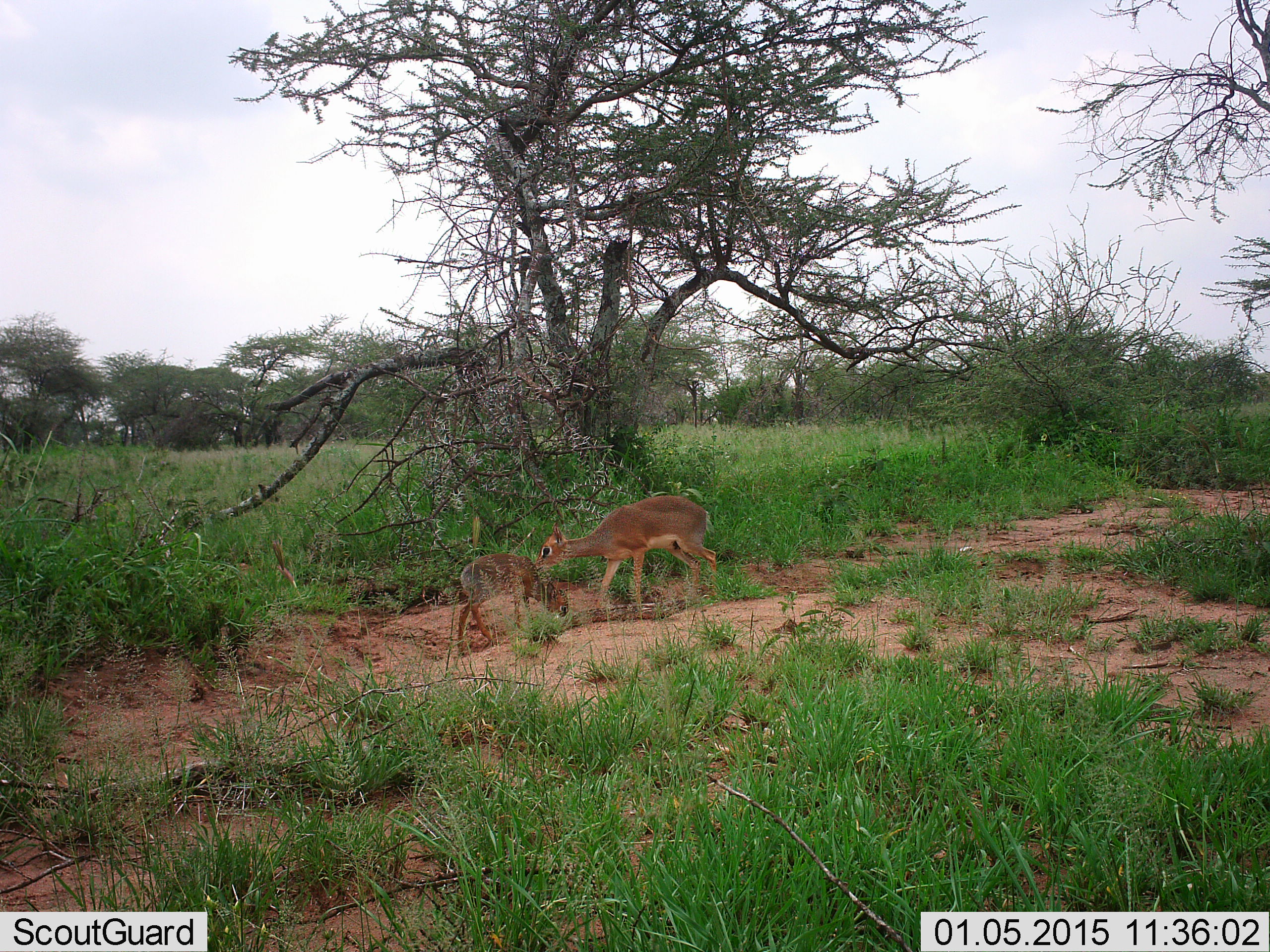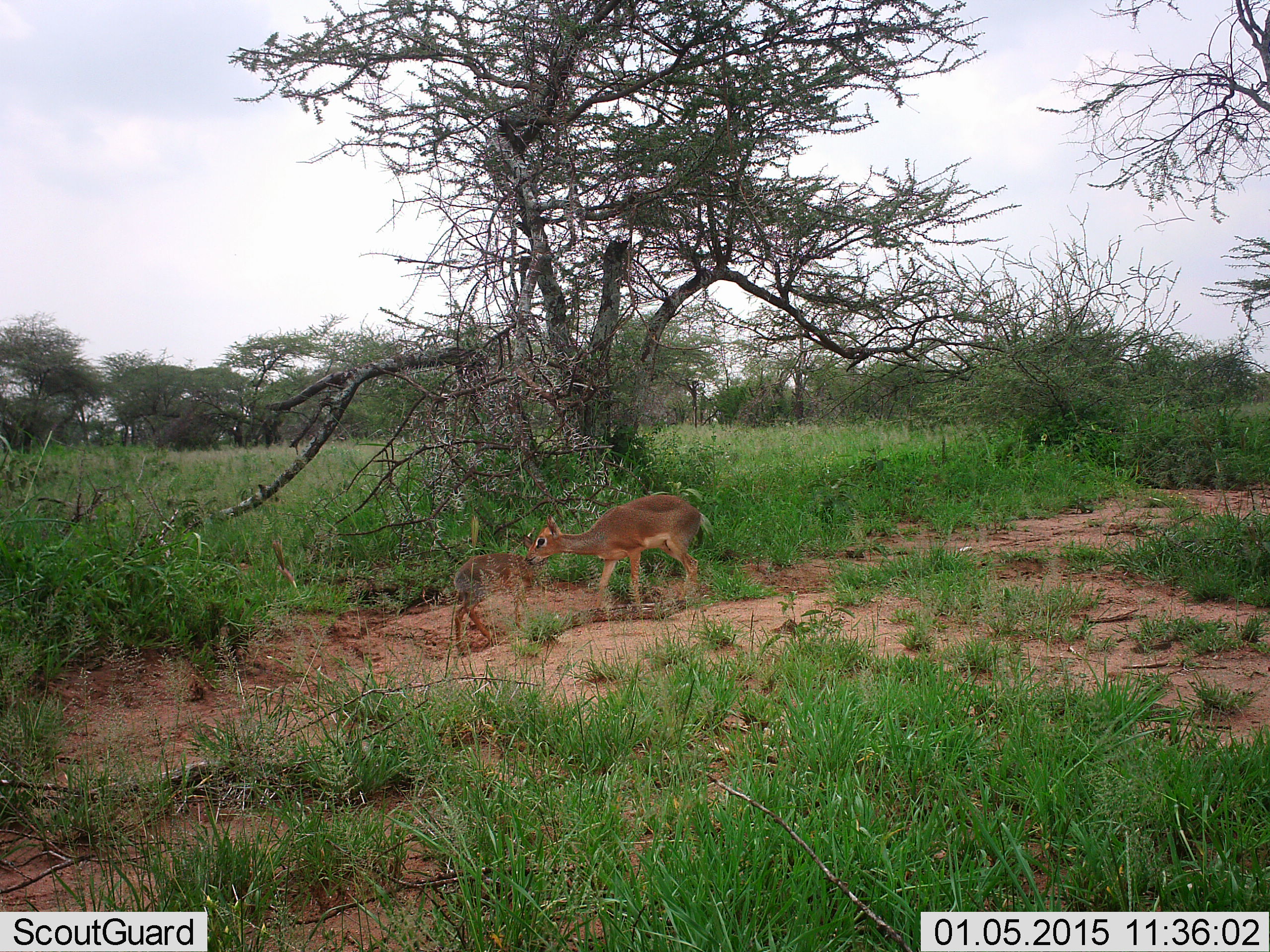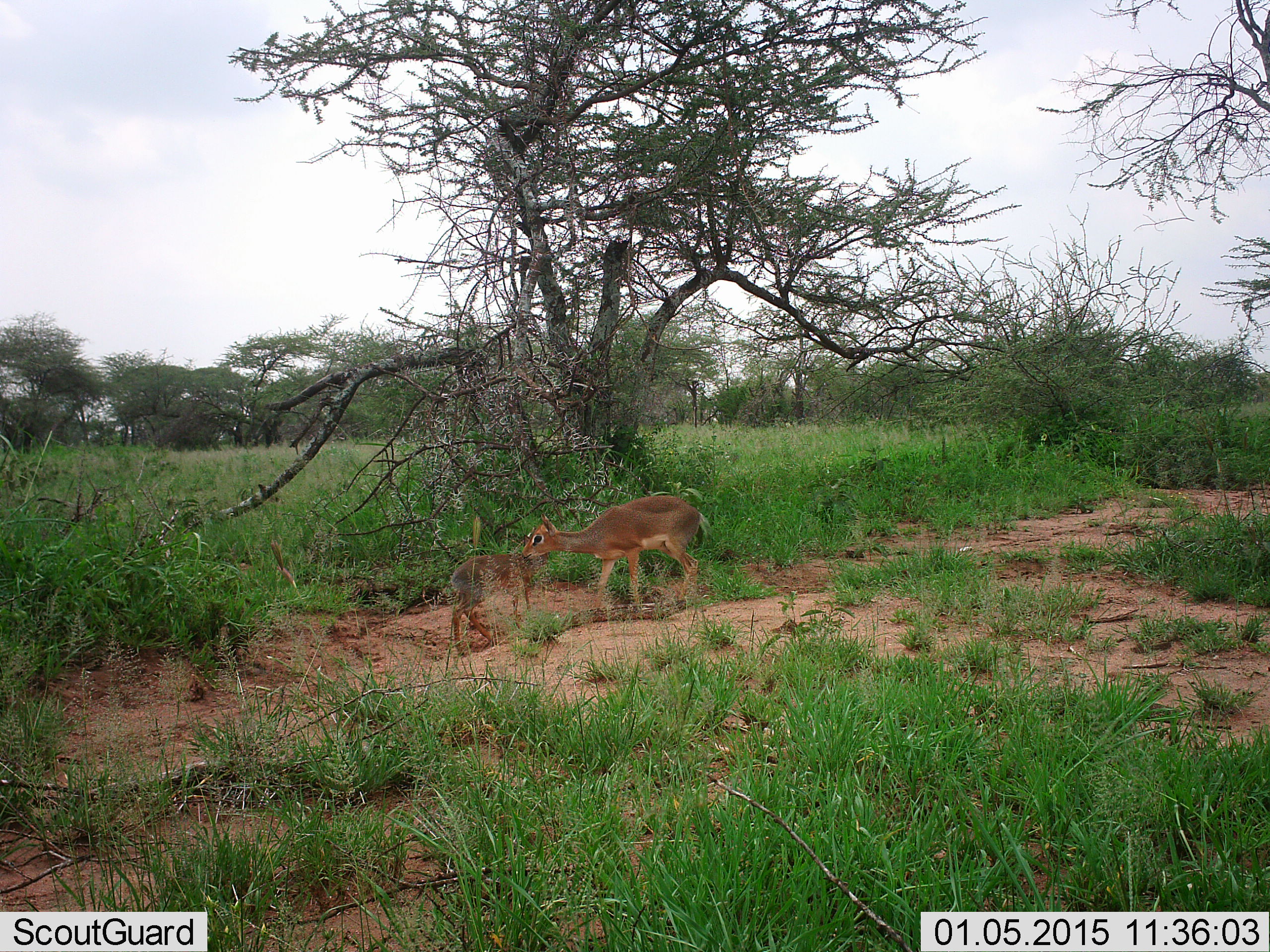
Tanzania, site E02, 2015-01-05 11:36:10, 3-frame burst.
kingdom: Animalia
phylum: Chordata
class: Mammalia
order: Artiodactyla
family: Bovidae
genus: Madoqua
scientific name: Madoqua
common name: dikdik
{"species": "dikdik (Madoqua)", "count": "2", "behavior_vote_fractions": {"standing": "80%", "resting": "0%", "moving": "0%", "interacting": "70%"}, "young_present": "70%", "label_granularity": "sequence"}